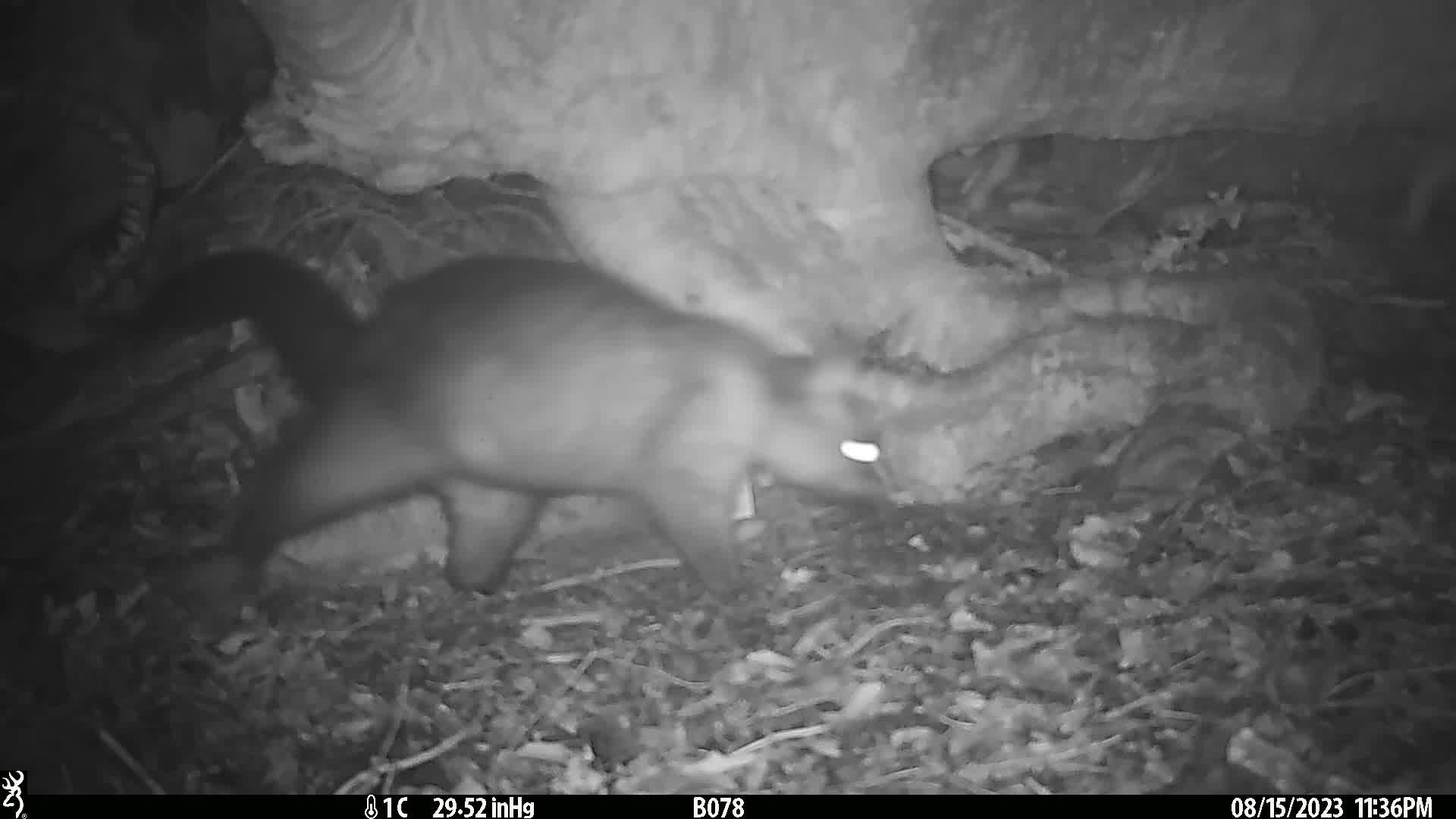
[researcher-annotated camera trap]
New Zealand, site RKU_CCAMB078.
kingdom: Animalia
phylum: Chordata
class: Mammalia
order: Diprotodontia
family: Phalangeridae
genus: Trichosurus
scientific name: Trichosurus vulpecula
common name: common brushtail possum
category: possum